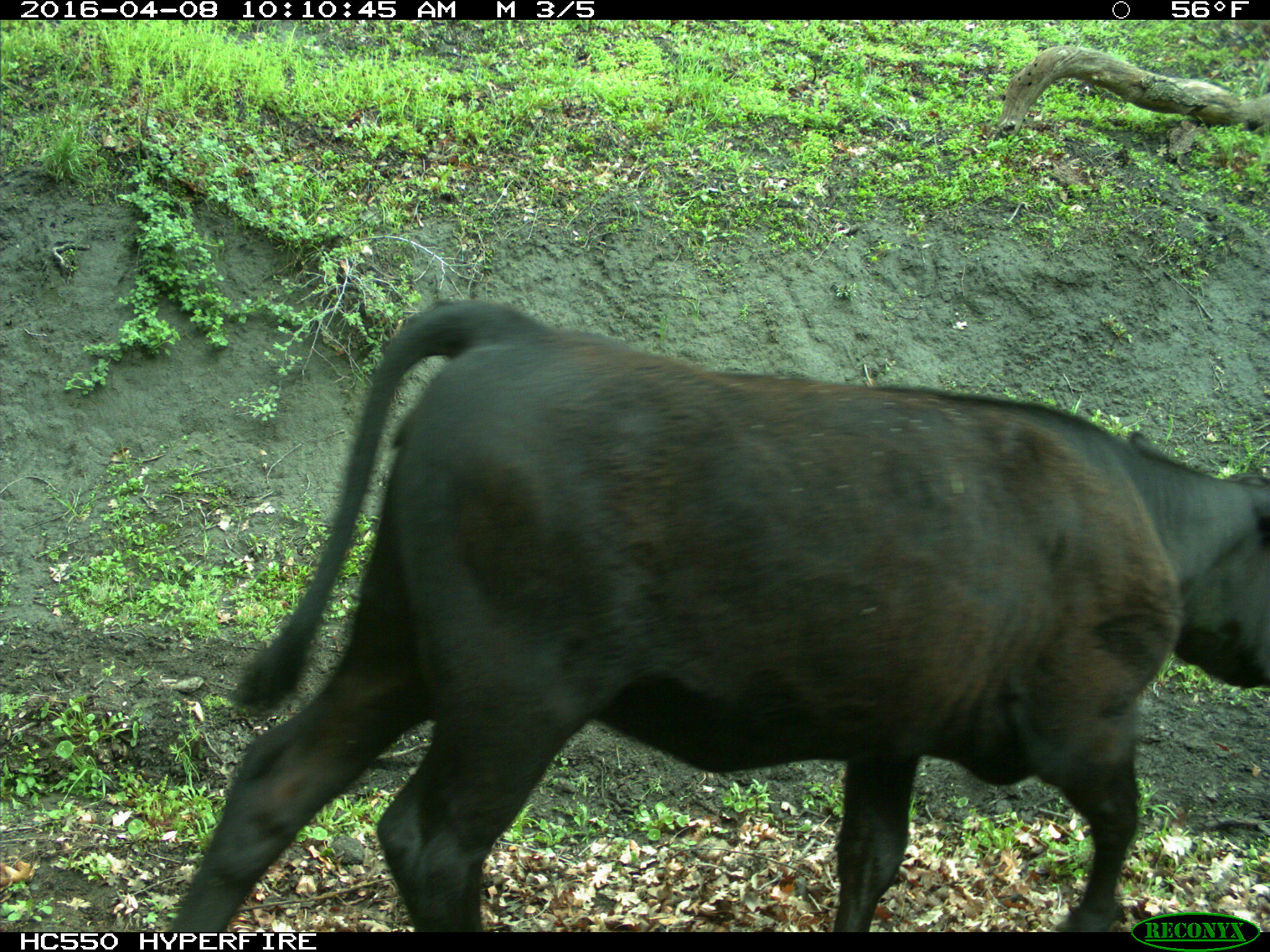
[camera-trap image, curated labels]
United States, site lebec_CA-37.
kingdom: Animalia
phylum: Chordata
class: Mammalia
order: Artiodactyla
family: Bovidae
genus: Bos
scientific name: Bos taurus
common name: domestic cow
Bos taurus (domestic cow).